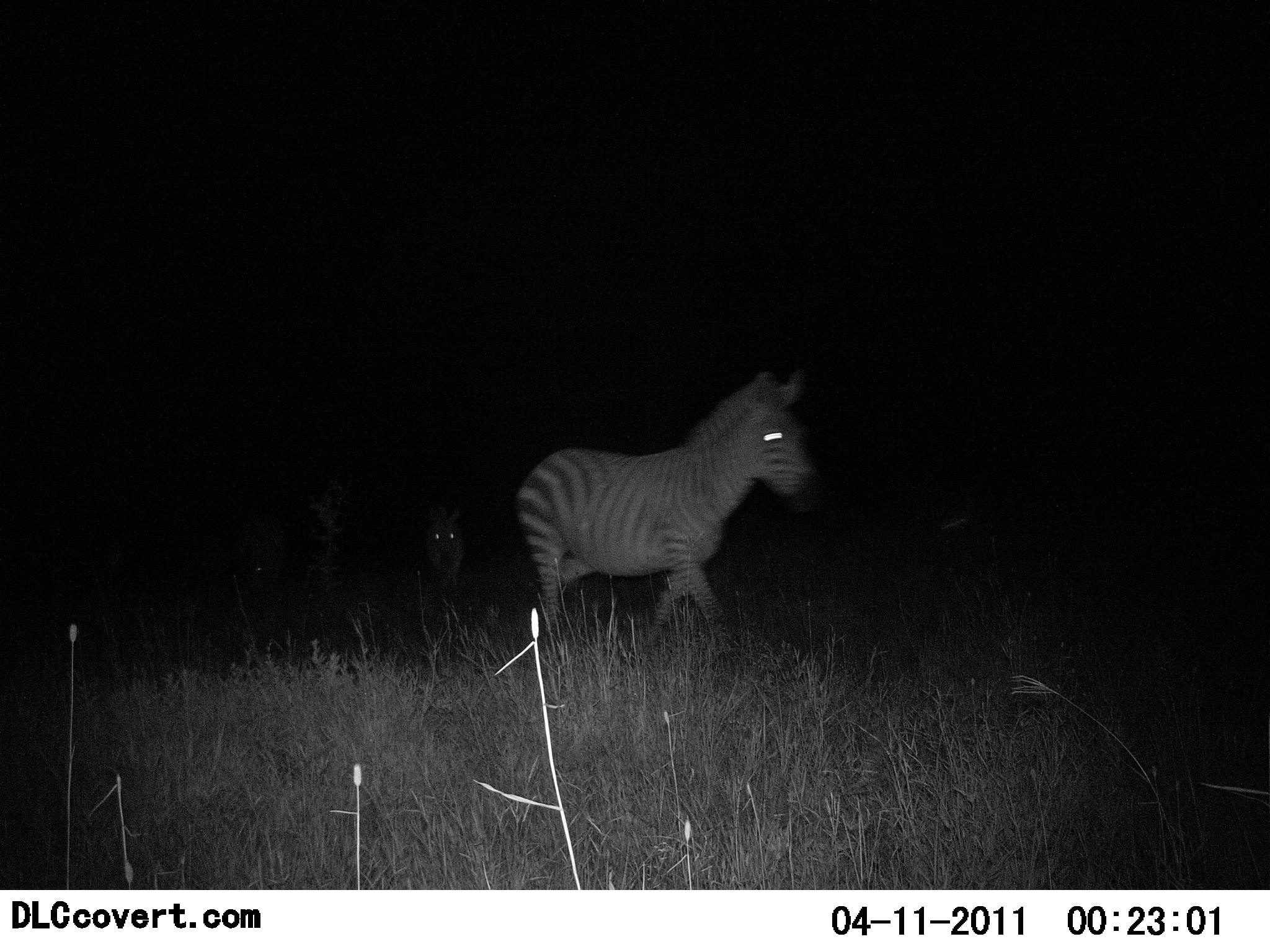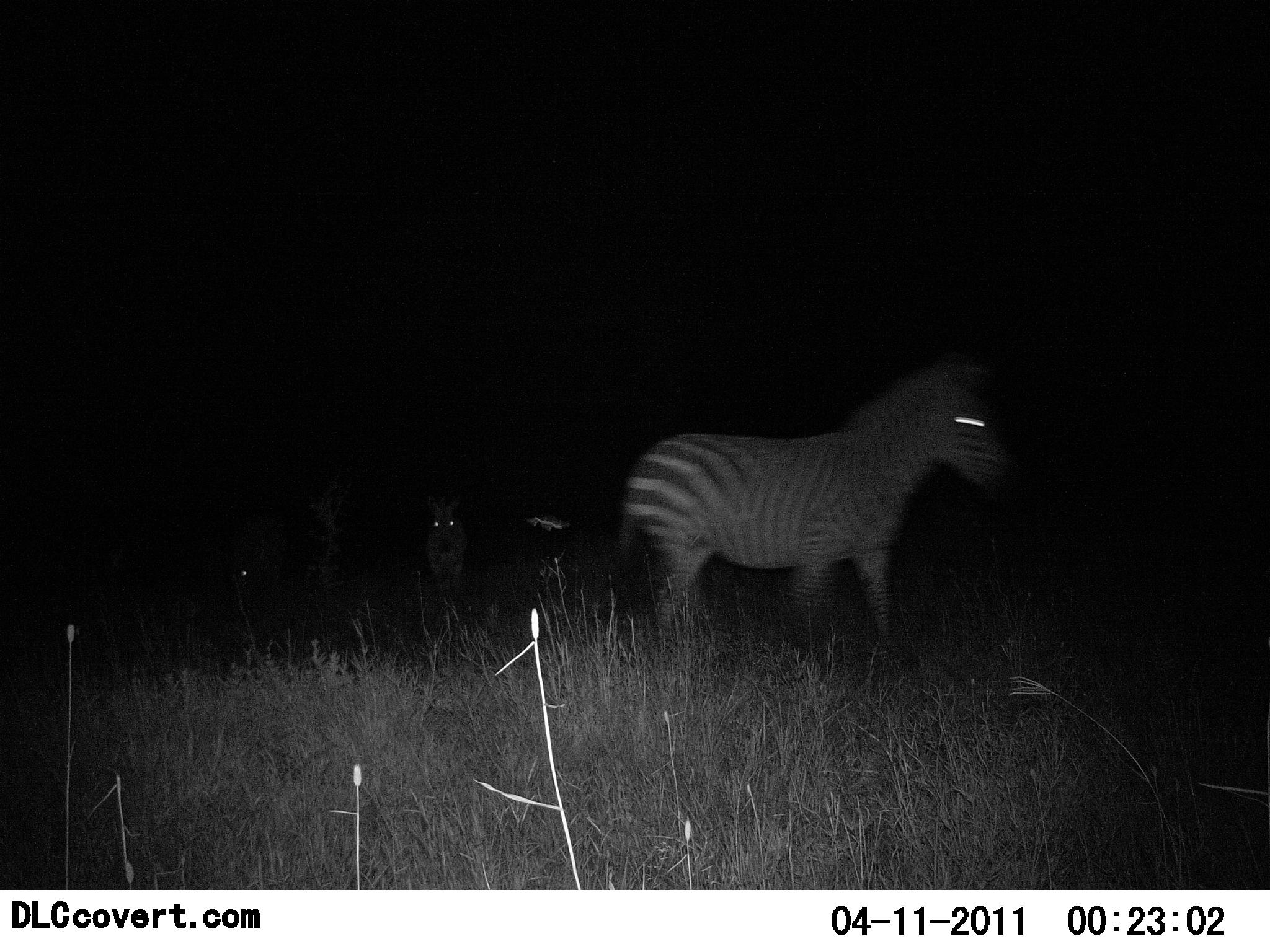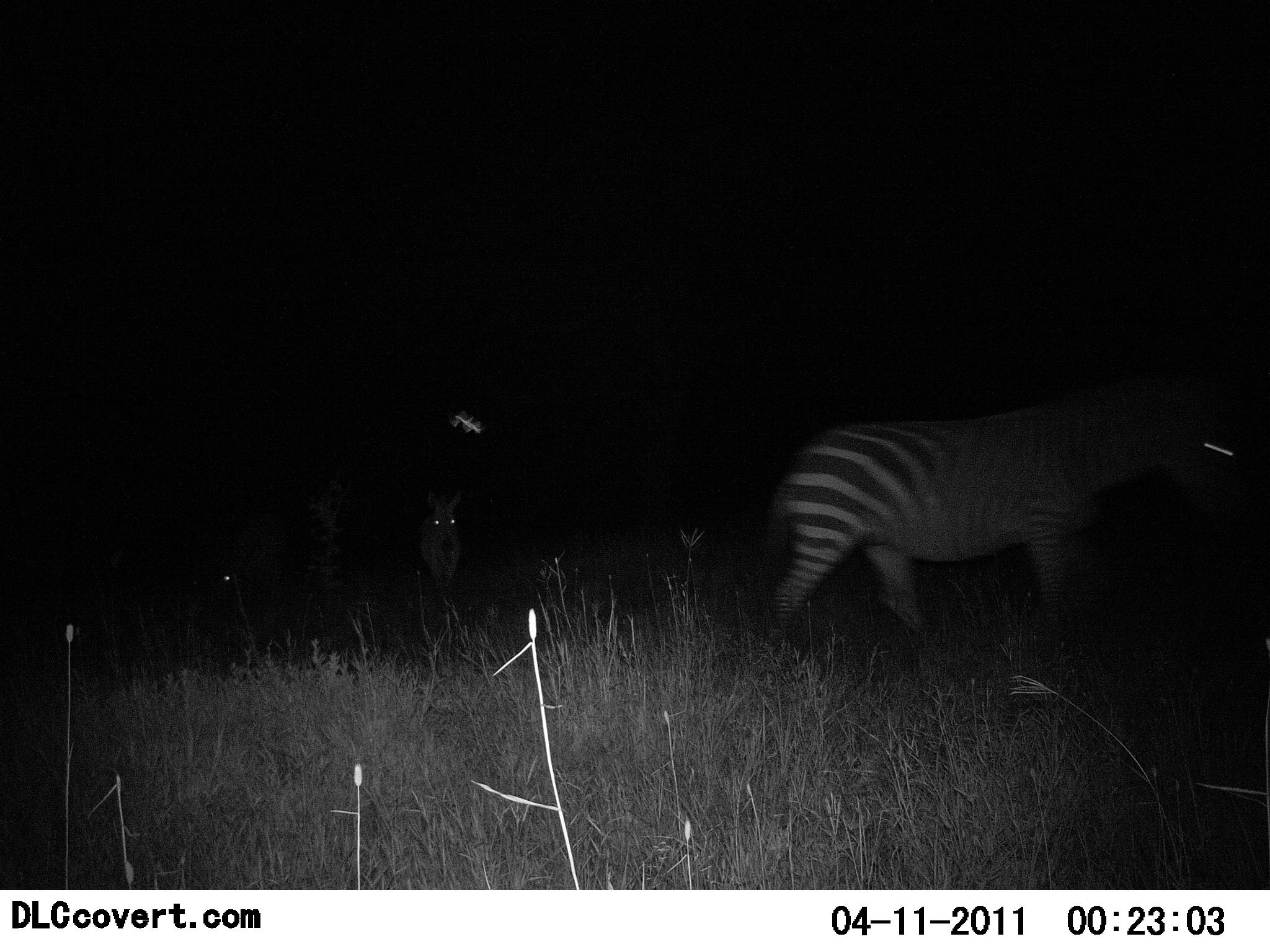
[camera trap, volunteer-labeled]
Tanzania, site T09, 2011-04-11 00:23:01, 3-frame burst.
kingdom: Animalia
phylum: Chordata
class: Mammalia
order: Perissodactyla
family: Equidae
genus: Equus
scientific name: Equus quagga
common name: plains zebra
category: zebra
Zebra (plains zebra) (Equus quagga), count 2. Behavior (volunteer vote fractions): standing 15%, resting 0%, moving 92%, interacting 8%. Young present (vote fraction): 0%. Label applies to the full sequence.